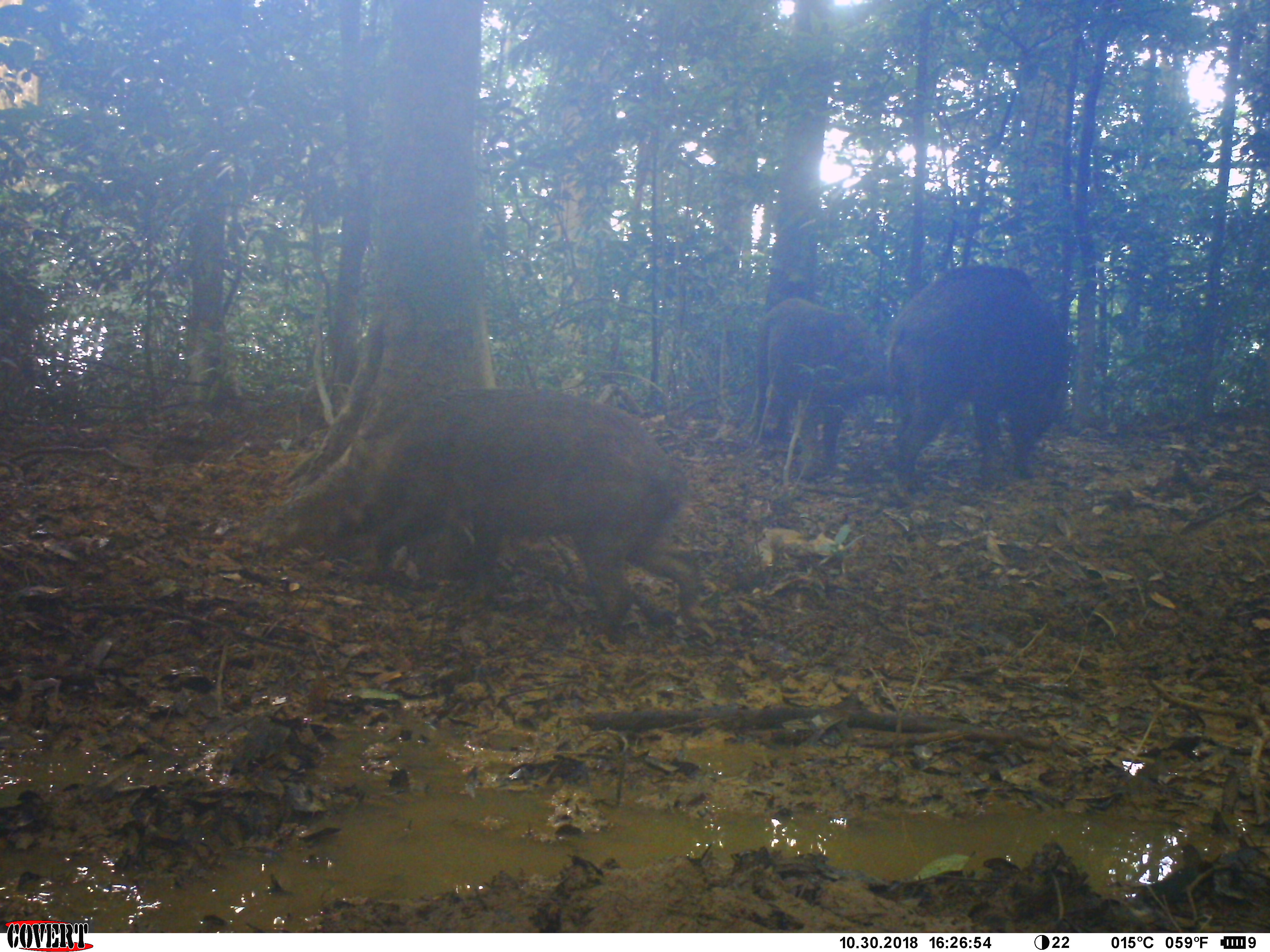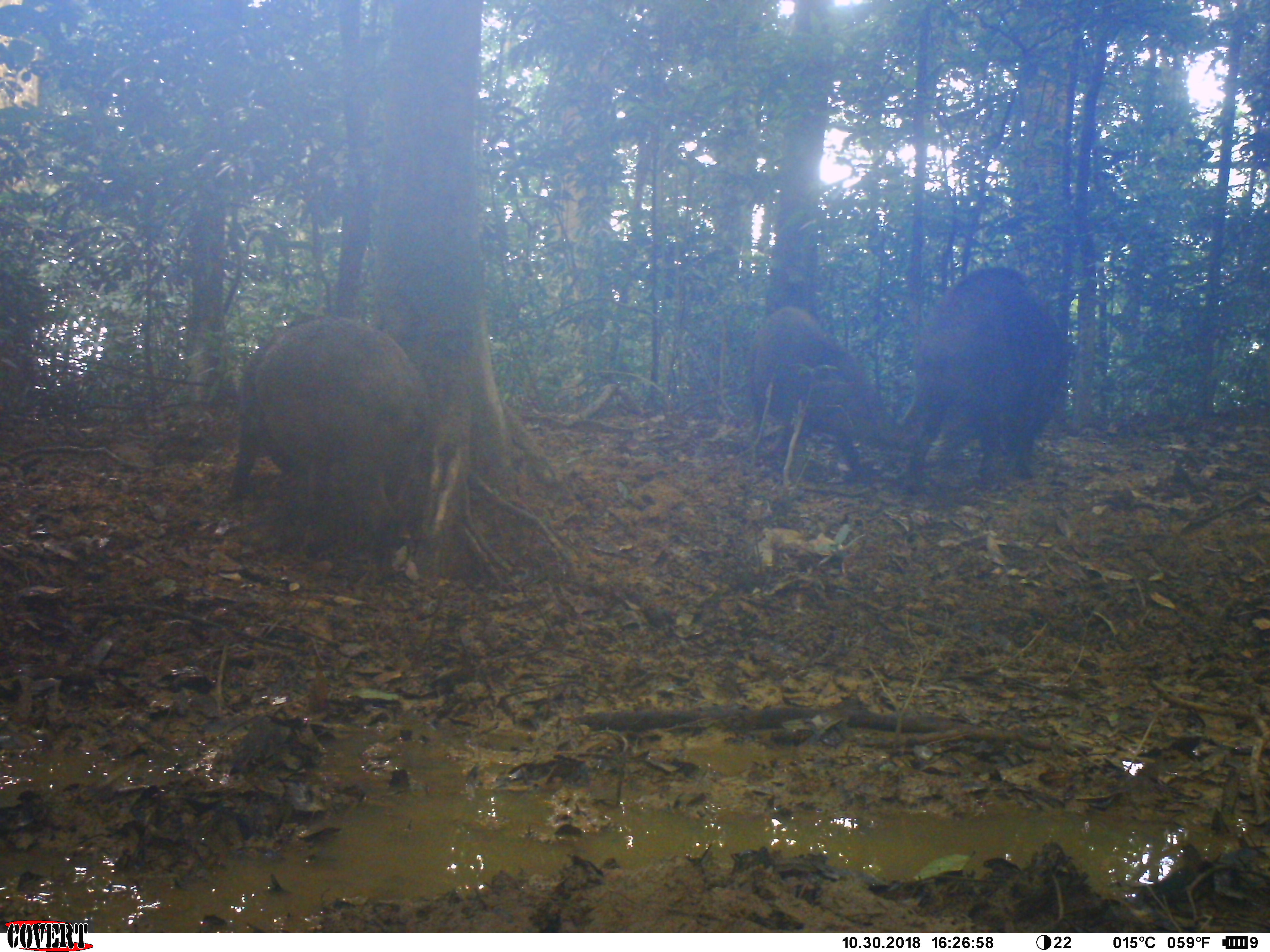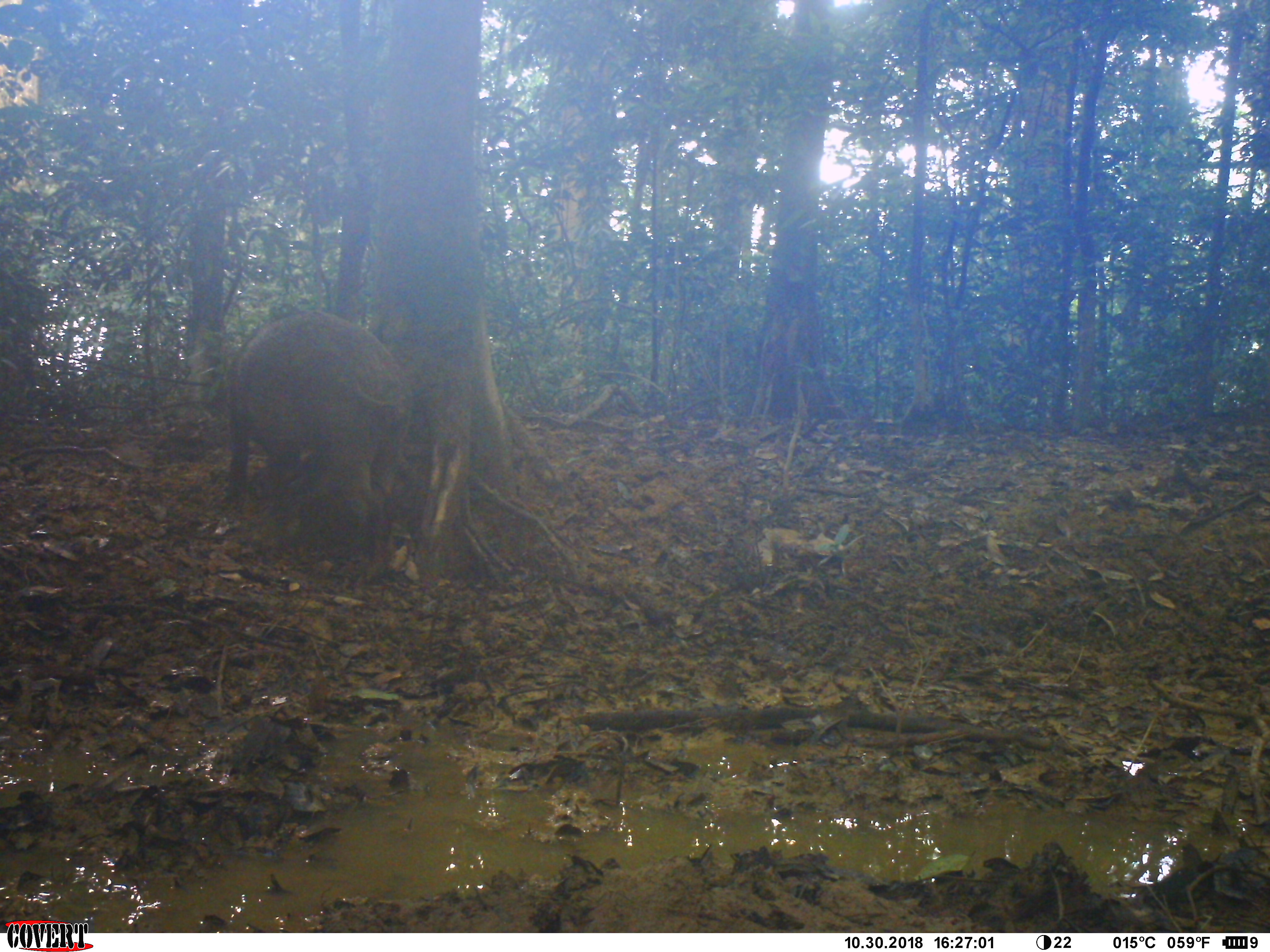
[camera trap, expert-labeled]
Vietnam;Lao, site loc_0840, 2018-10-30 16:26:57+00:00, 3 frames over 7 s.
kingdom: Animalia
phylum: Chordata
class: Mammalia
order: Artiodactyla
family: Suidae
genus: Sus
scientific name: Sus scrofa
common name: eurasian wild pig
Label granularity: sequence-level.